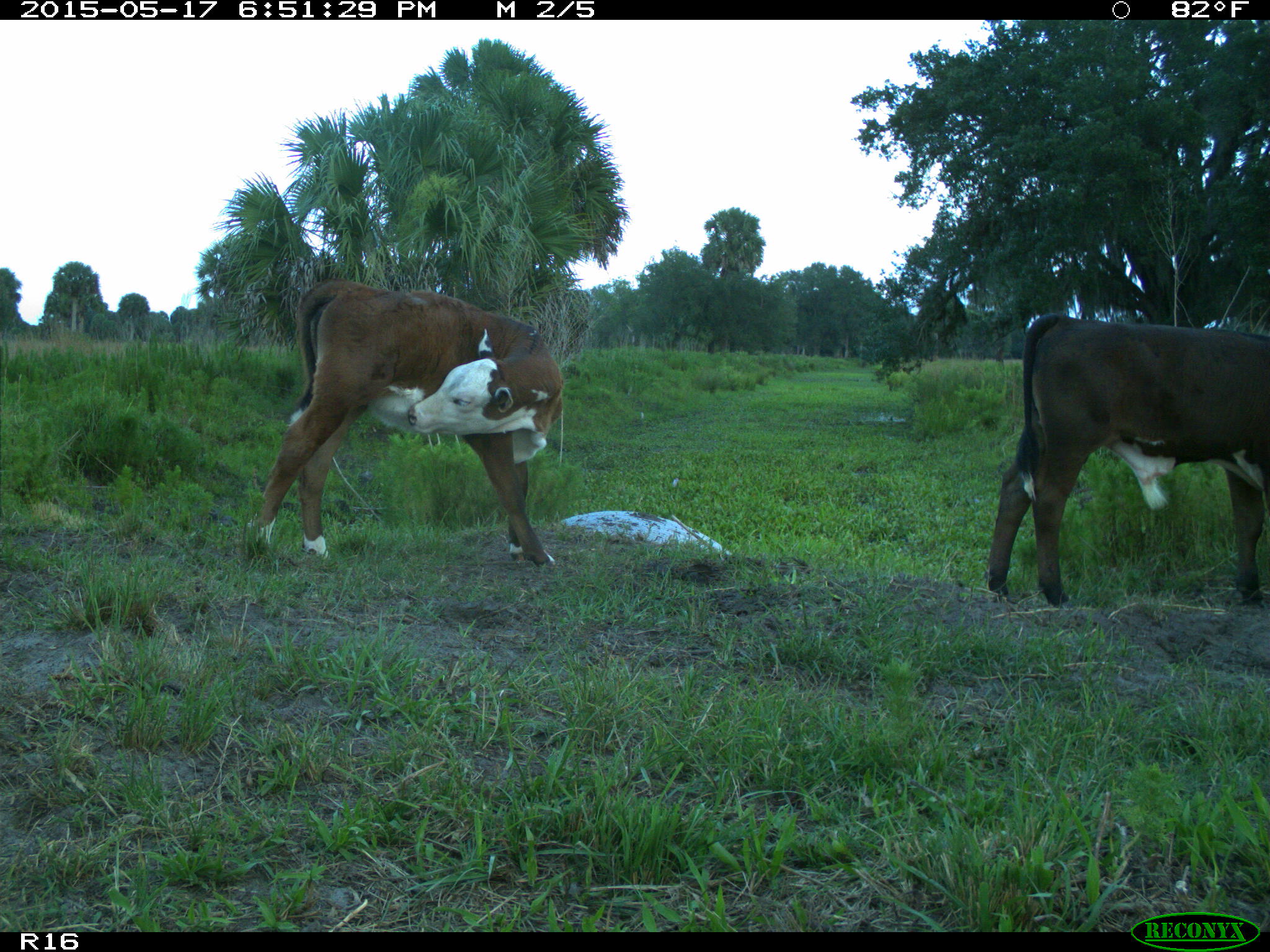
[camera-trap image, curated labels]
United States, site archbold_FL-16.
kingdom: Animalia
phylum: Chordata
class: Mammalia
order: Artiodactyla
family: Bovidae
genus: Bos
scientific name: Bos taurus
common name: domestic cow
Bos taurus (domestic cow).